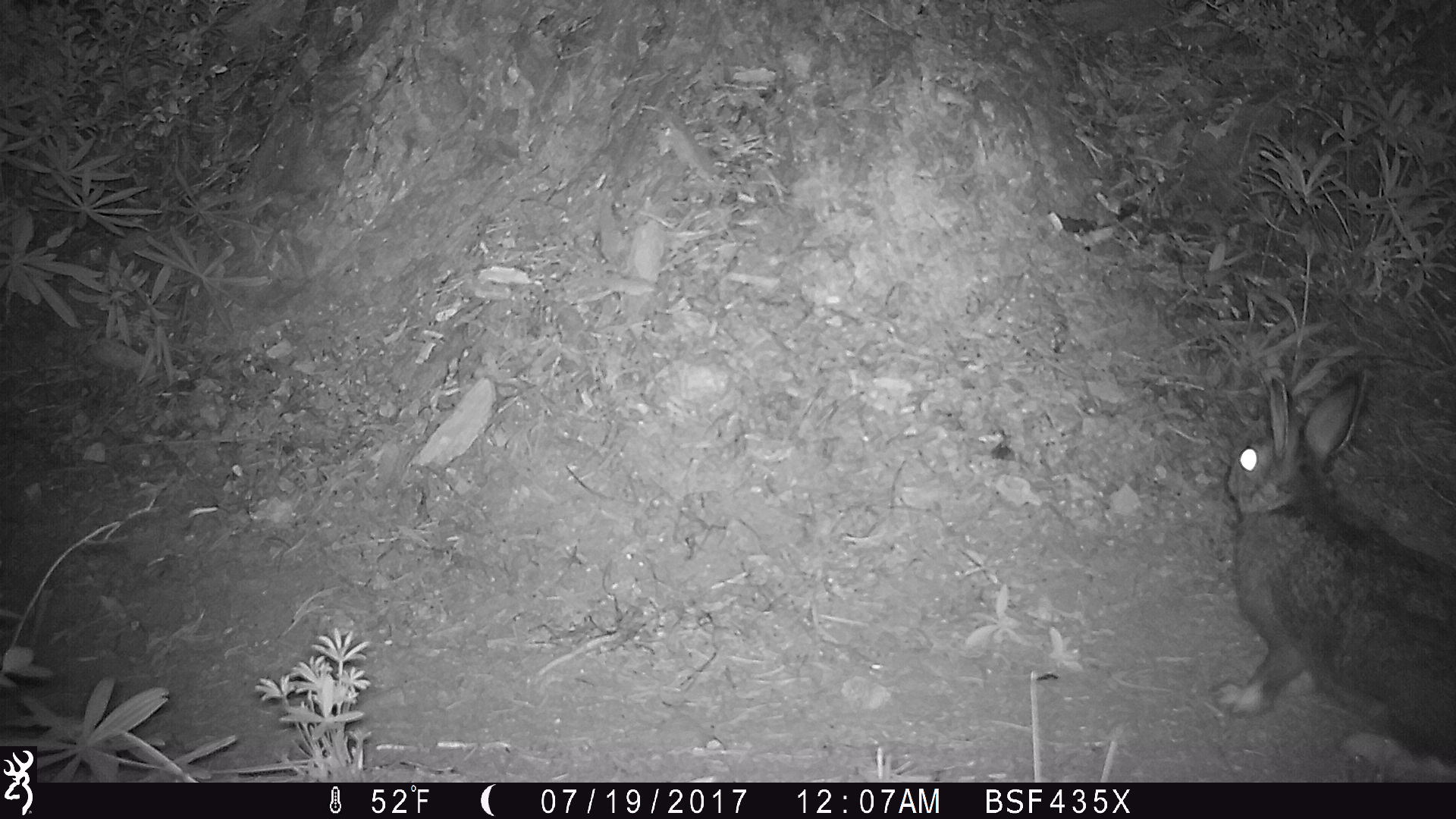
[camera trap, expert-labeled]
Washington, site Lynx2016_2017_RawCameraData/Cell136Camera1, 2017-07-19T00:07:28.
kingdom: Animalia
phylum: Chordata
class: Mammalia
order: Lagomorpha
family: Leporidae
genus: Lepus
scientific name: Lepus americanus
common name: snowshoe hare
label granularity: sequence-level